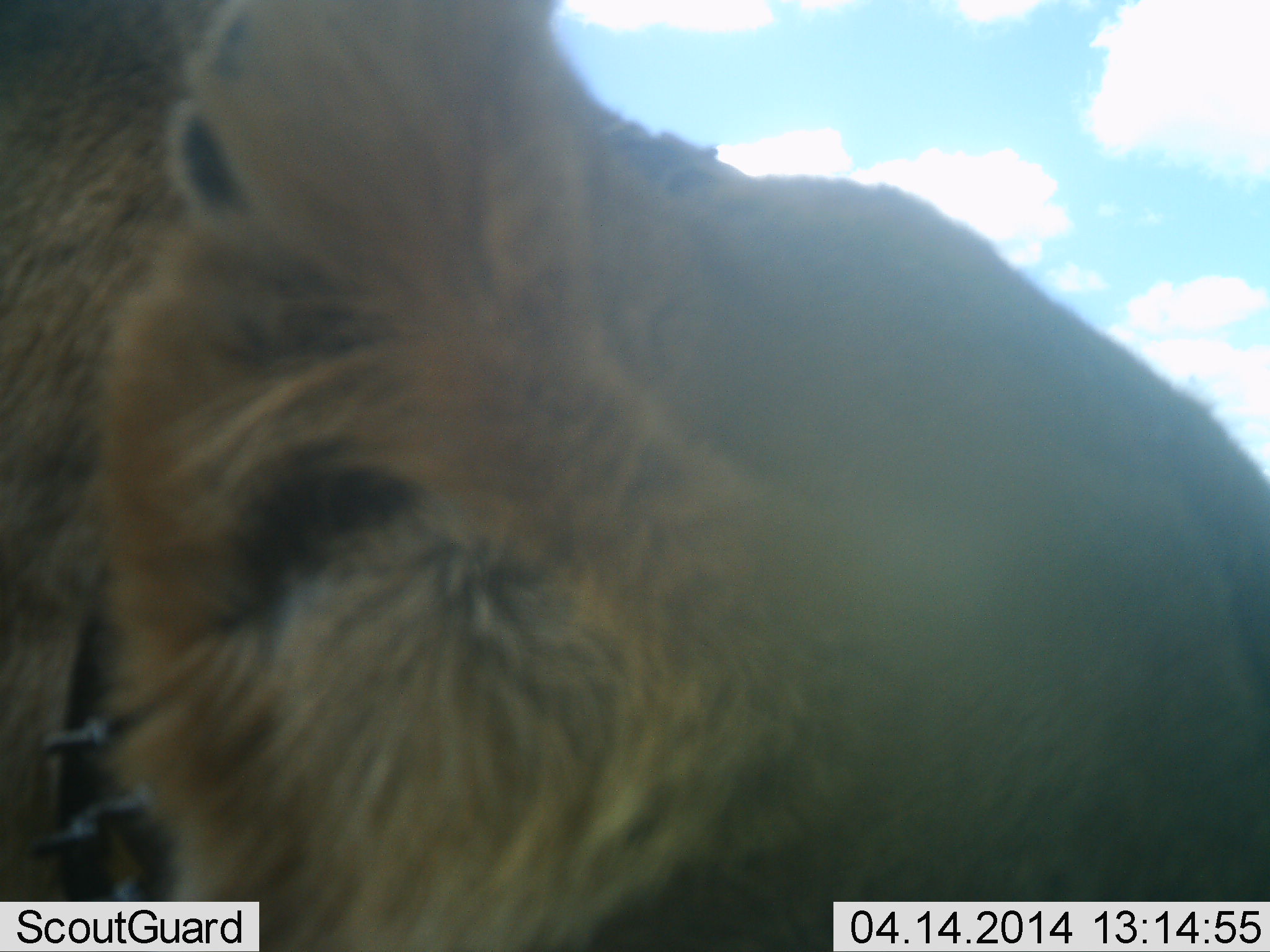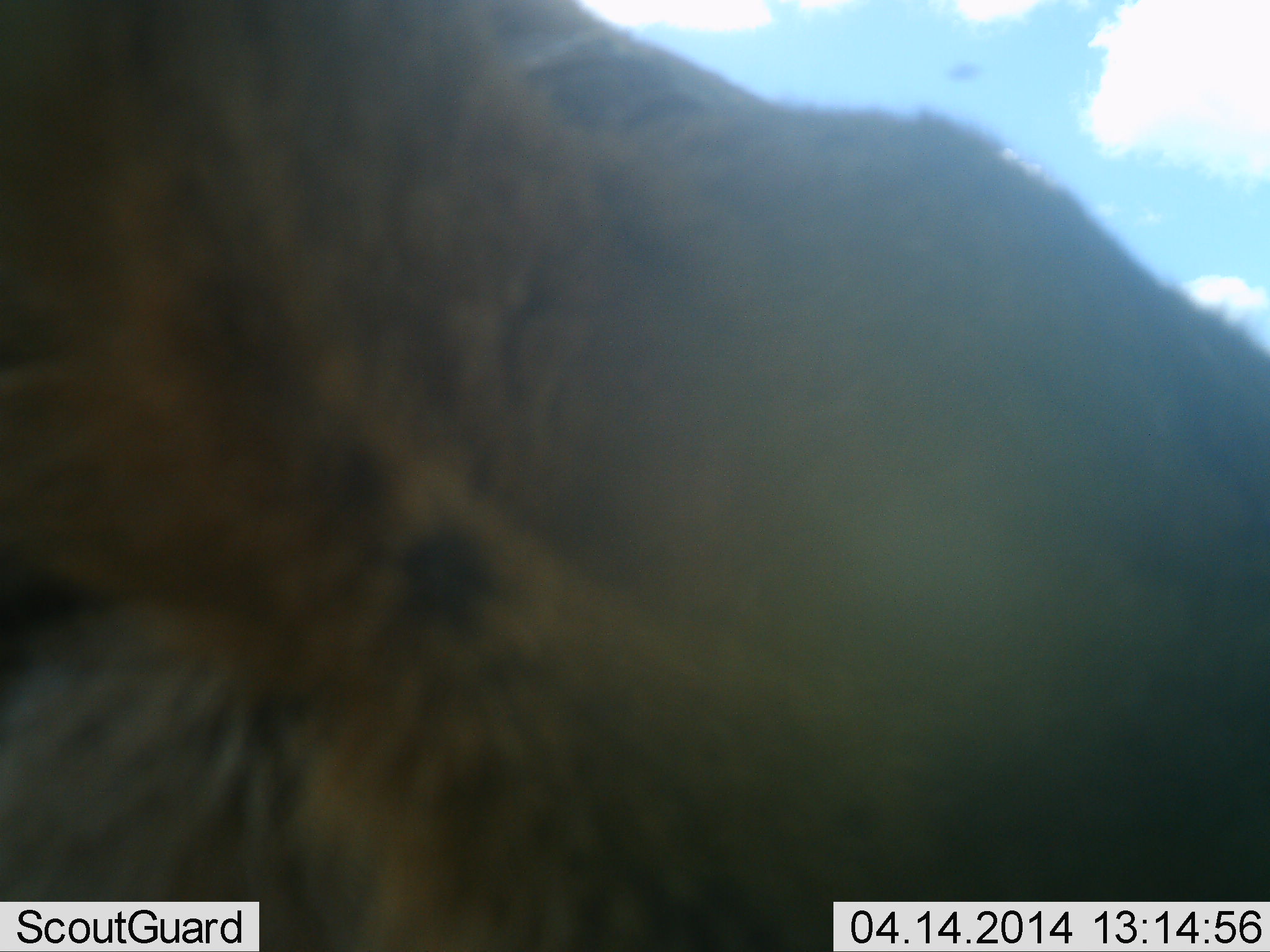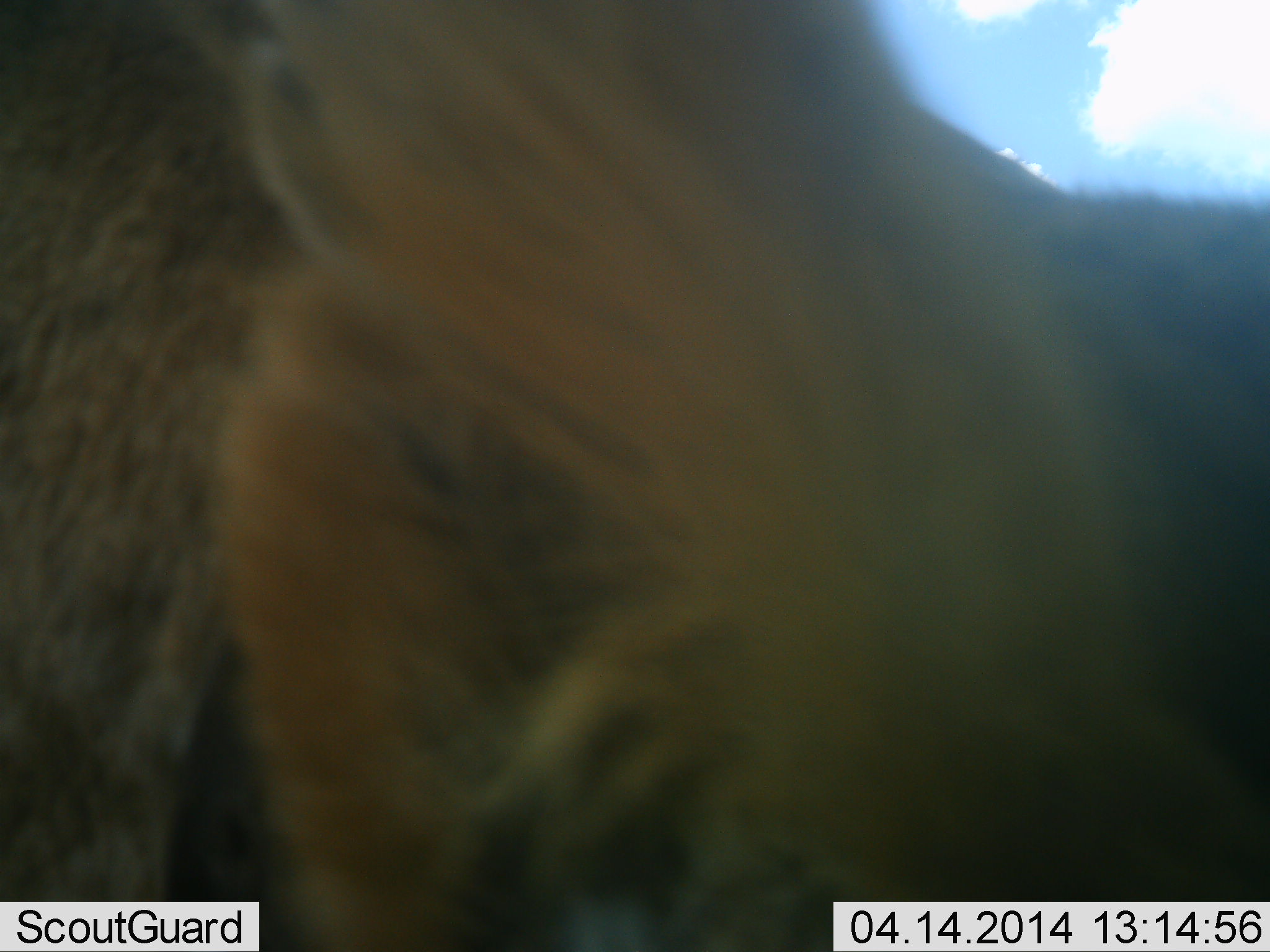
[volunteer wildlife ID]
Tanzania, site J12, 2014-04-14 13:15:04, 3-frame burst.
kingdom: Animalia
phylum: Chordata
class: Mammalia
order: Carnivora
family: Felidae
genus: Panthera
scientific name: Panthera leo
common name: lion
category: lionfemale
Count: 1.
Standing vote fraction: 50%.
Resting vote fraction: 0%.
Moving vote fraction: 50%.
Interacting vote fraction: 10%.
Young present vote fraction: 0%.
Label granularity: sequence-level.